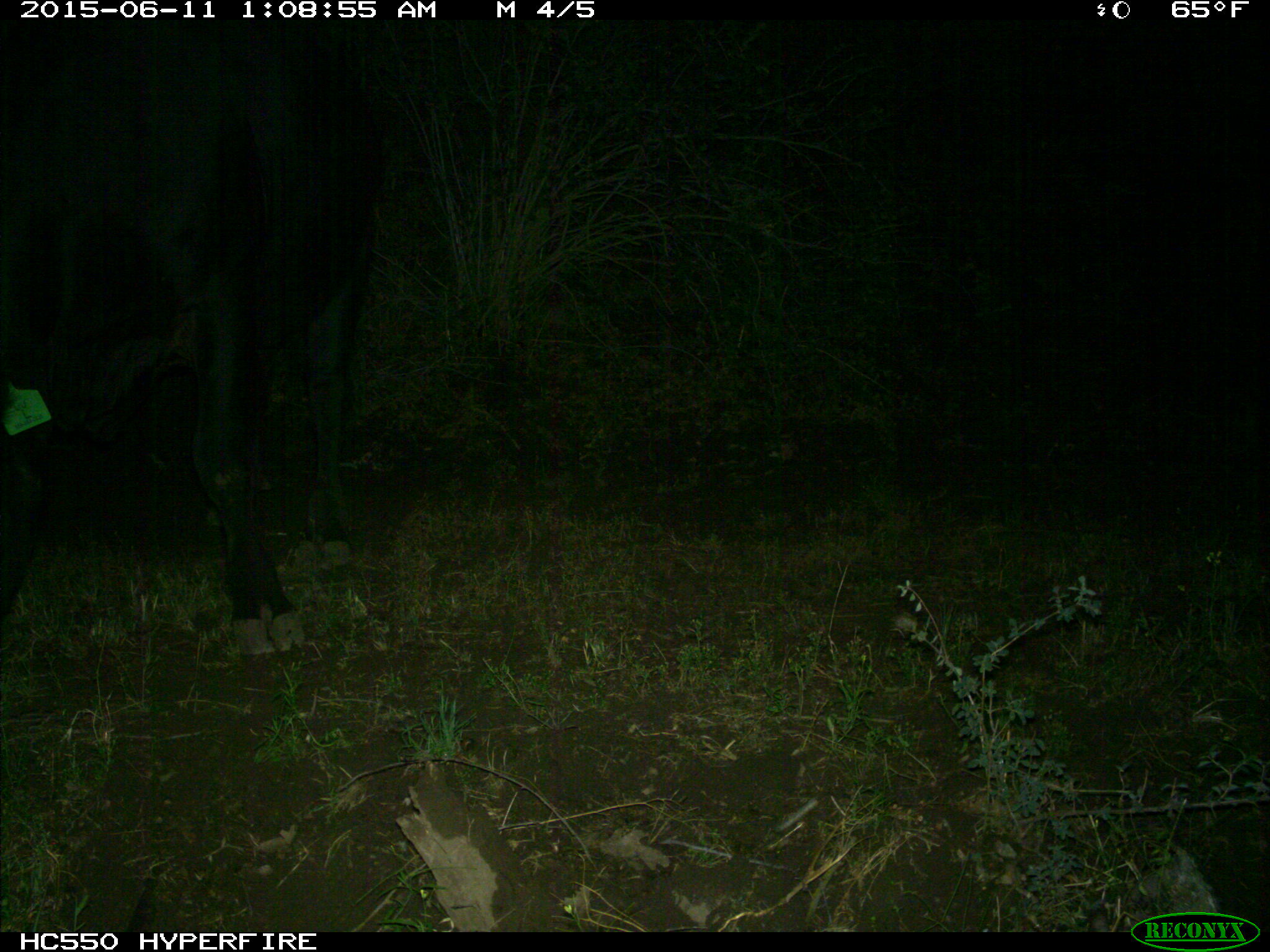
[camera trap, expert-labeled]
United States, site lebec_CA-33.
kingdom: Animalia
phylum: Chordata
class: Mammalia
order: Artiodactyla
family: Bovidae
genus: Bos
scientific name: Bos taurus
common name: domestic cow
Bos taurus (domestic cow).